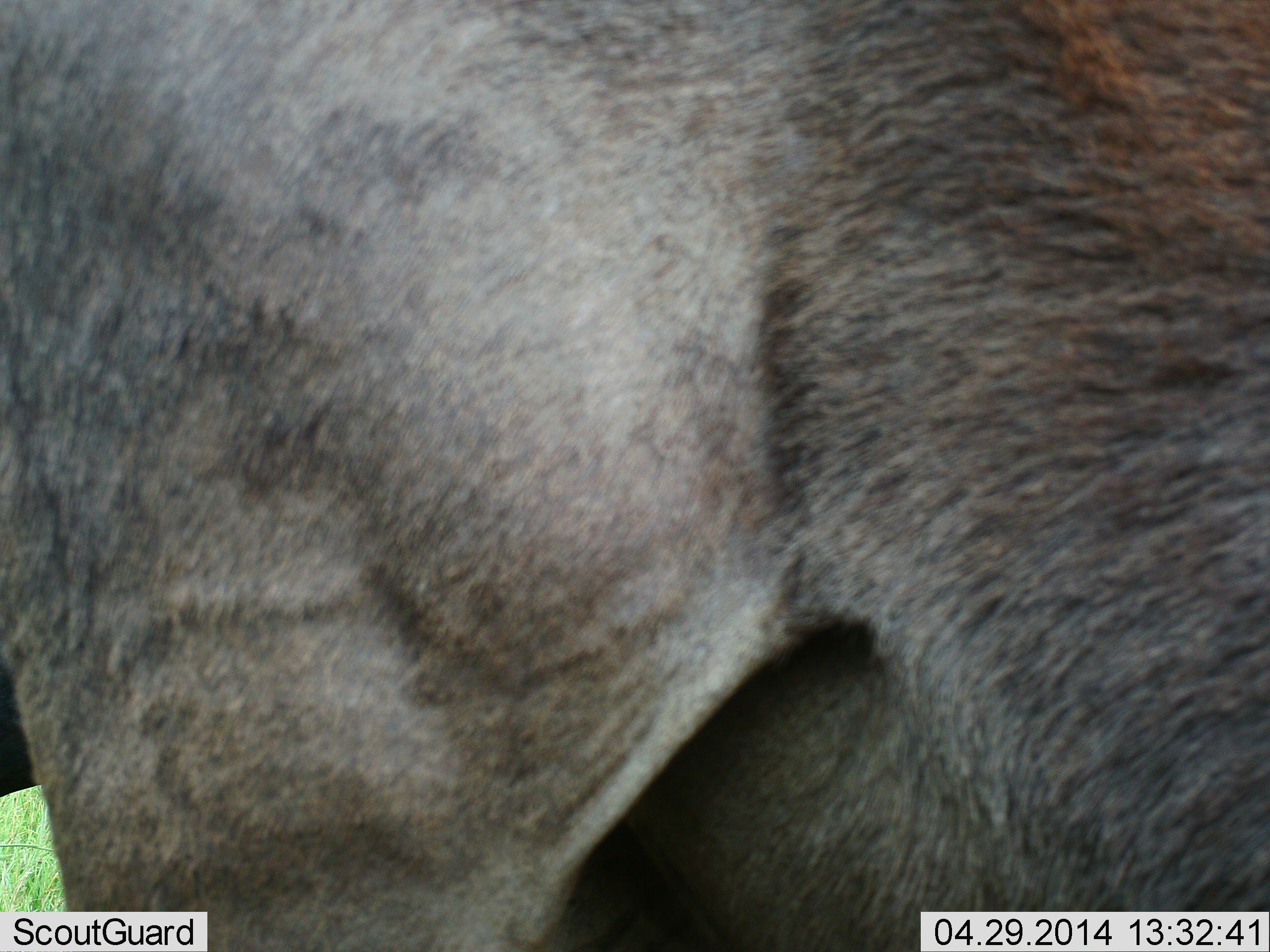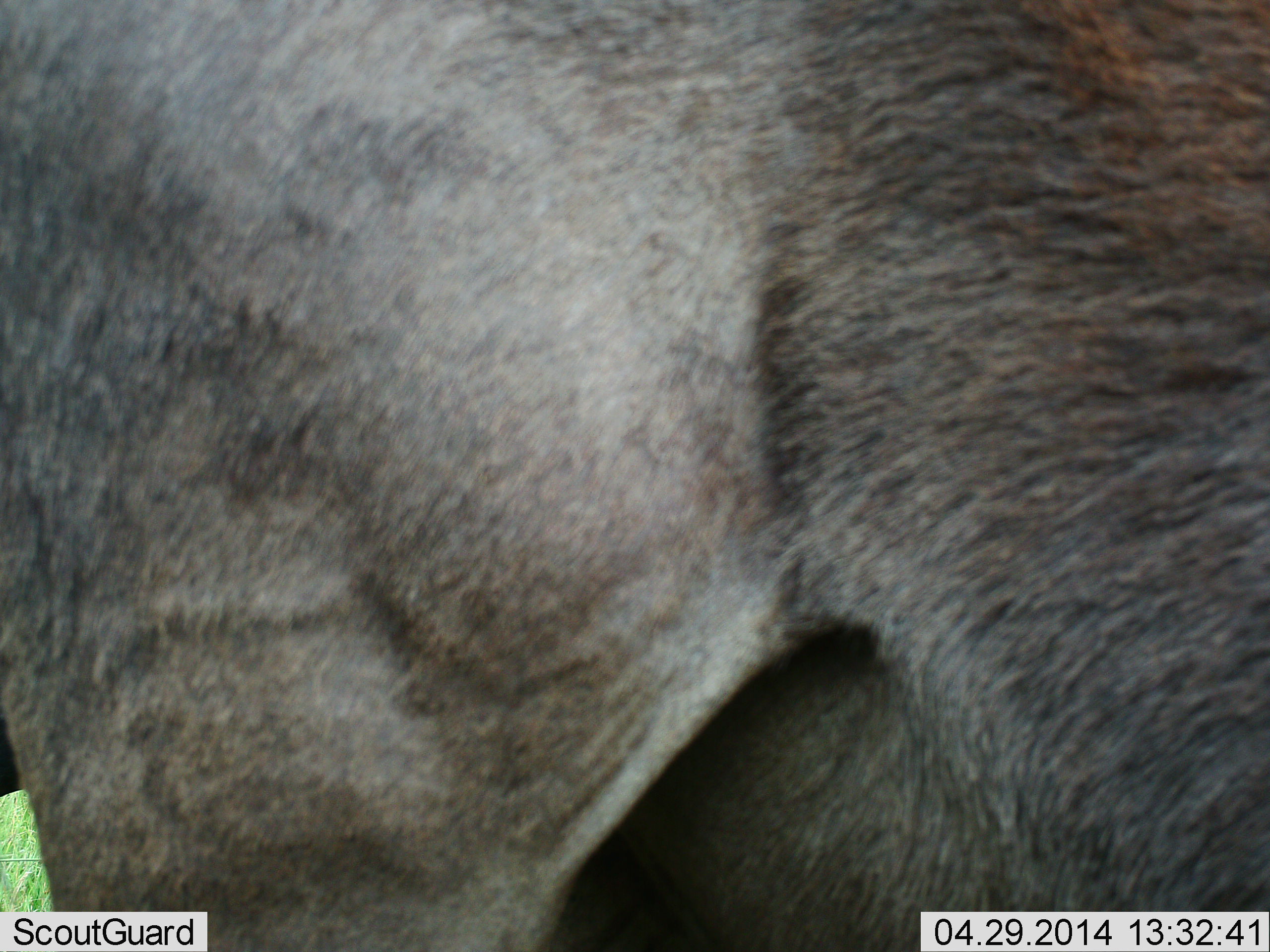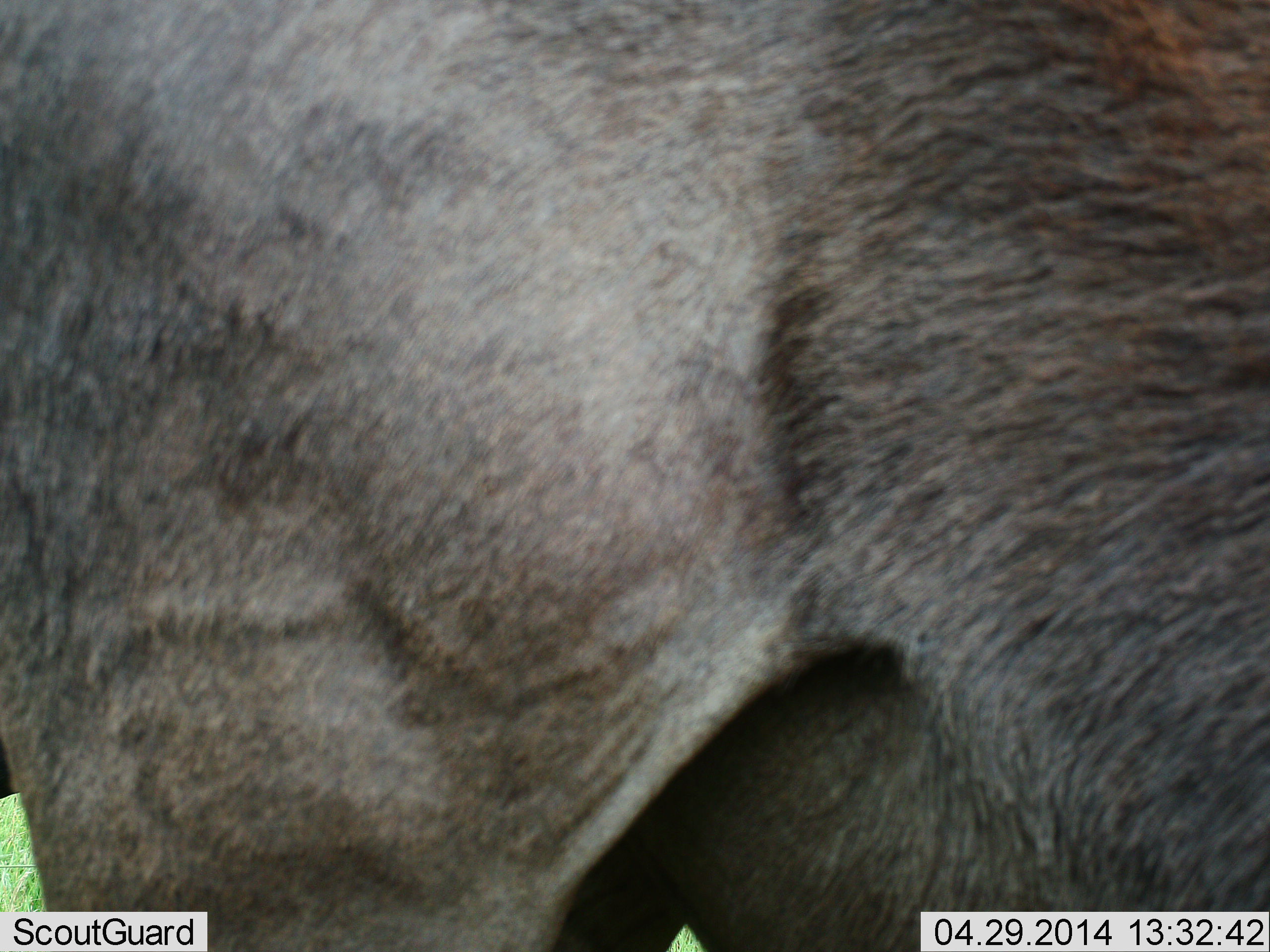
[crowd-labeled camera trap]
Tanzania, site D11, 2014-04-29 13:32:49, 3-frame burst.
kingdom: Animalia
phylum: Chordata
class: Mammalia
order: Artiodactyla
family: Bovidae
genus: Connochaetes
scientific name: Connochaetes taurinus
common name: blue wildebeest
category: wildebeest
Wildebeest (blue wildebeest) (Connochaetes taurinus), count 1. Behavior (volunteer vote fractions): standing 80%, resting 0%, moving 10%, interacting 0%. Young present (vote fraction): 0%. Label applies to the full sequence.